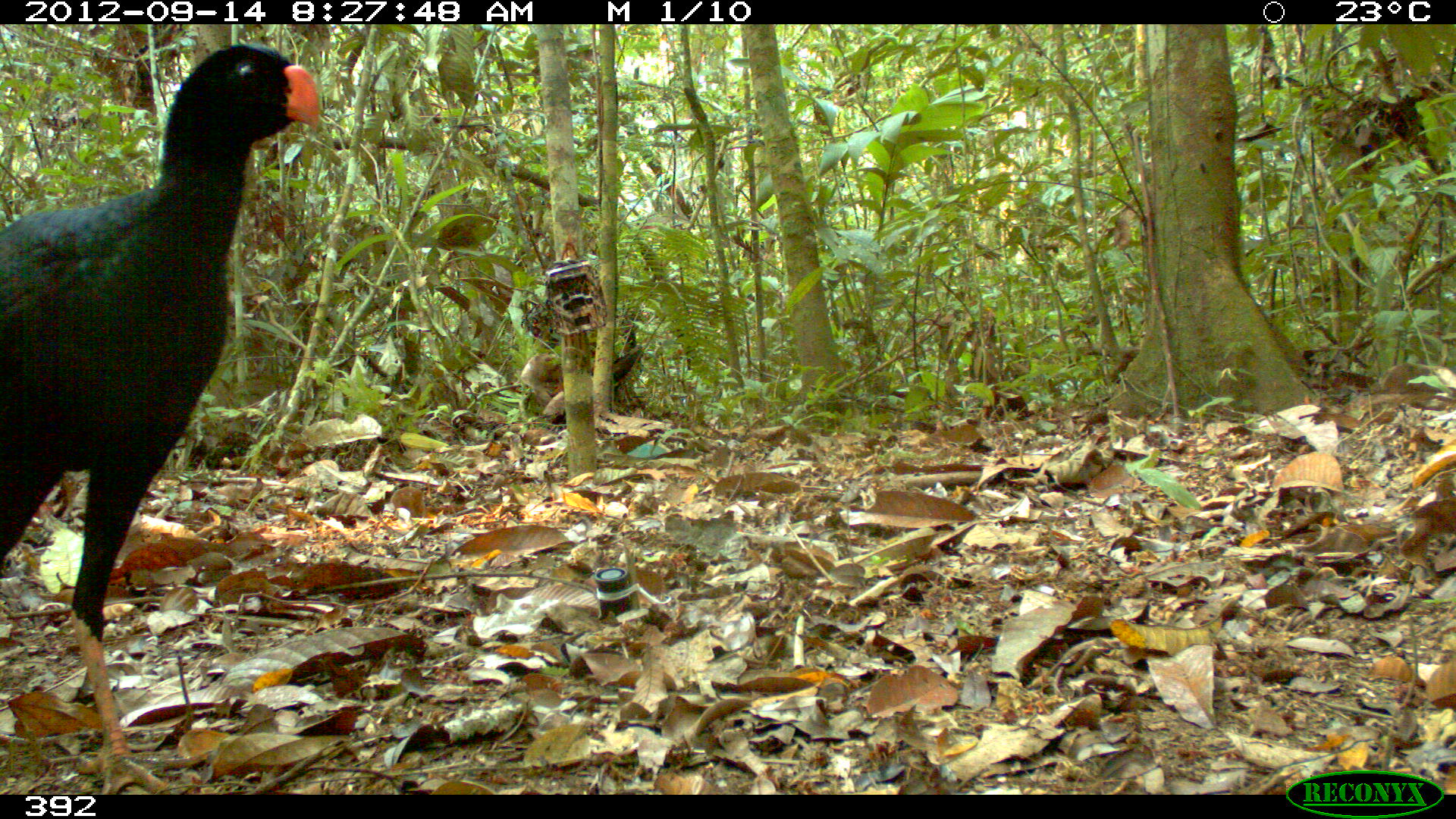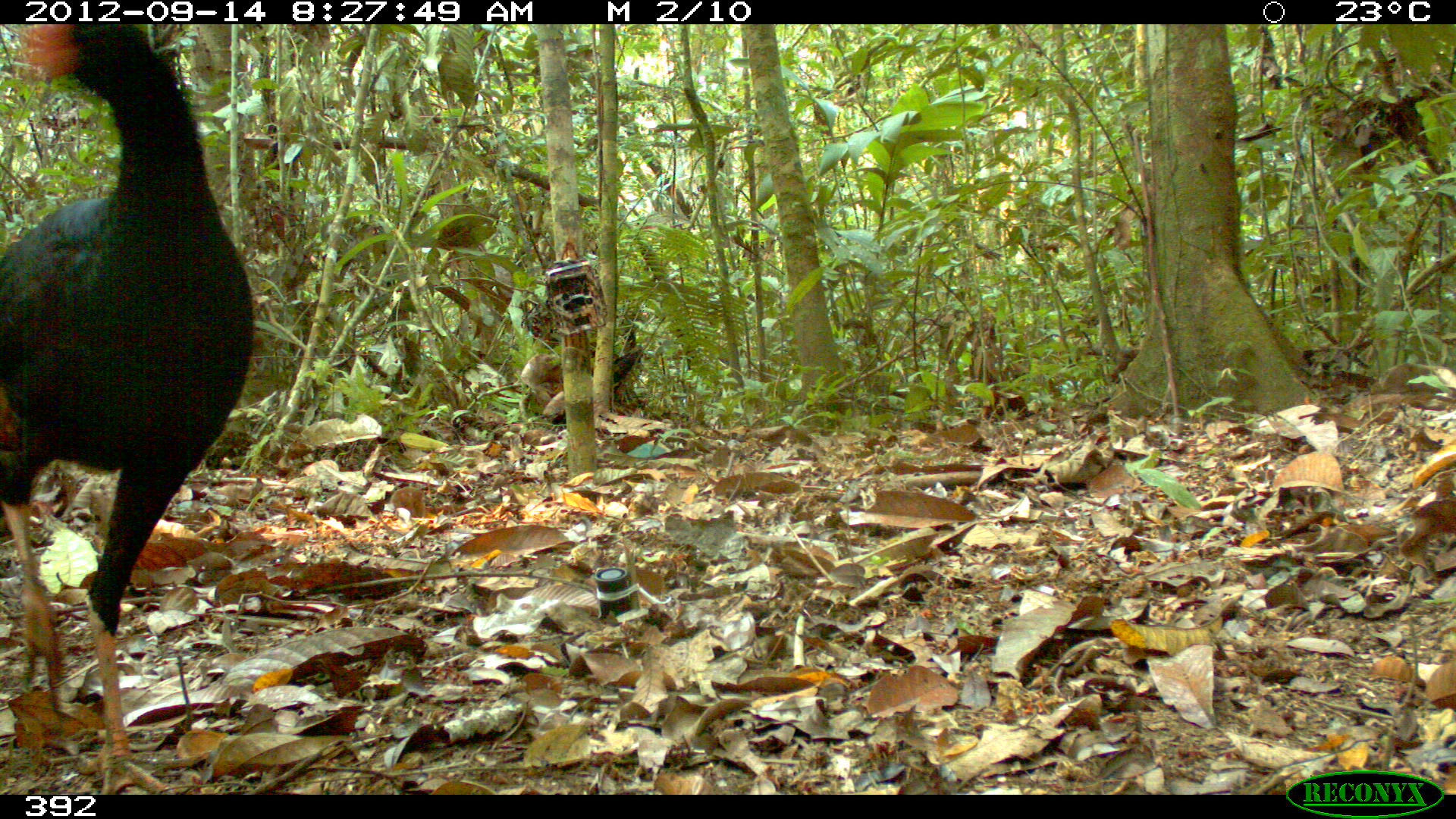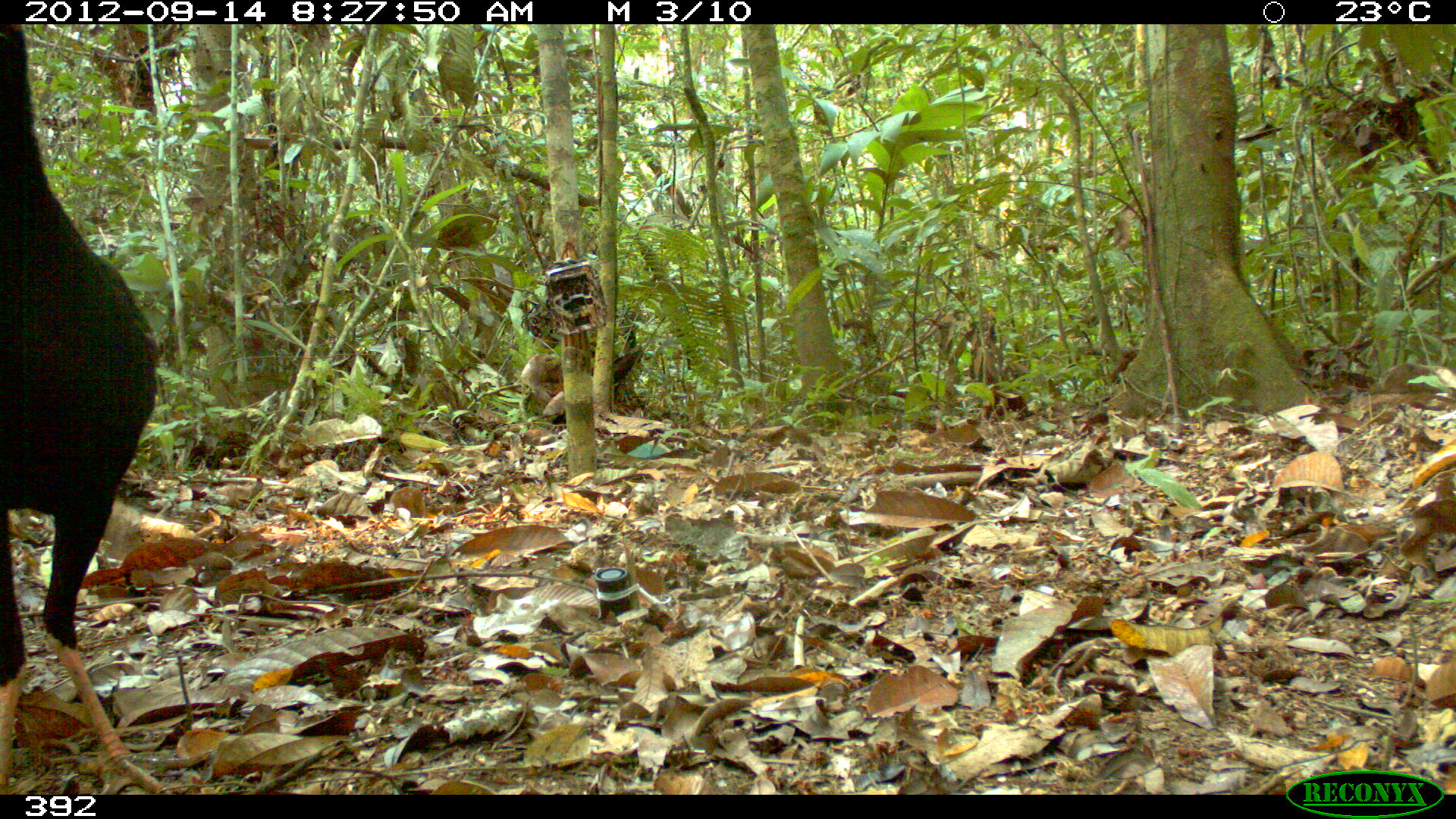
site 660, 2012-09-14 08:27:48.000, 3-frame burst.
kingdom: Animalia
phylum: Chordata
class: Aves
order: Galliformes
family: Cracidae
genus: Mitu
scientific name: Mitu tuberosum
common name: razor-billed curassow